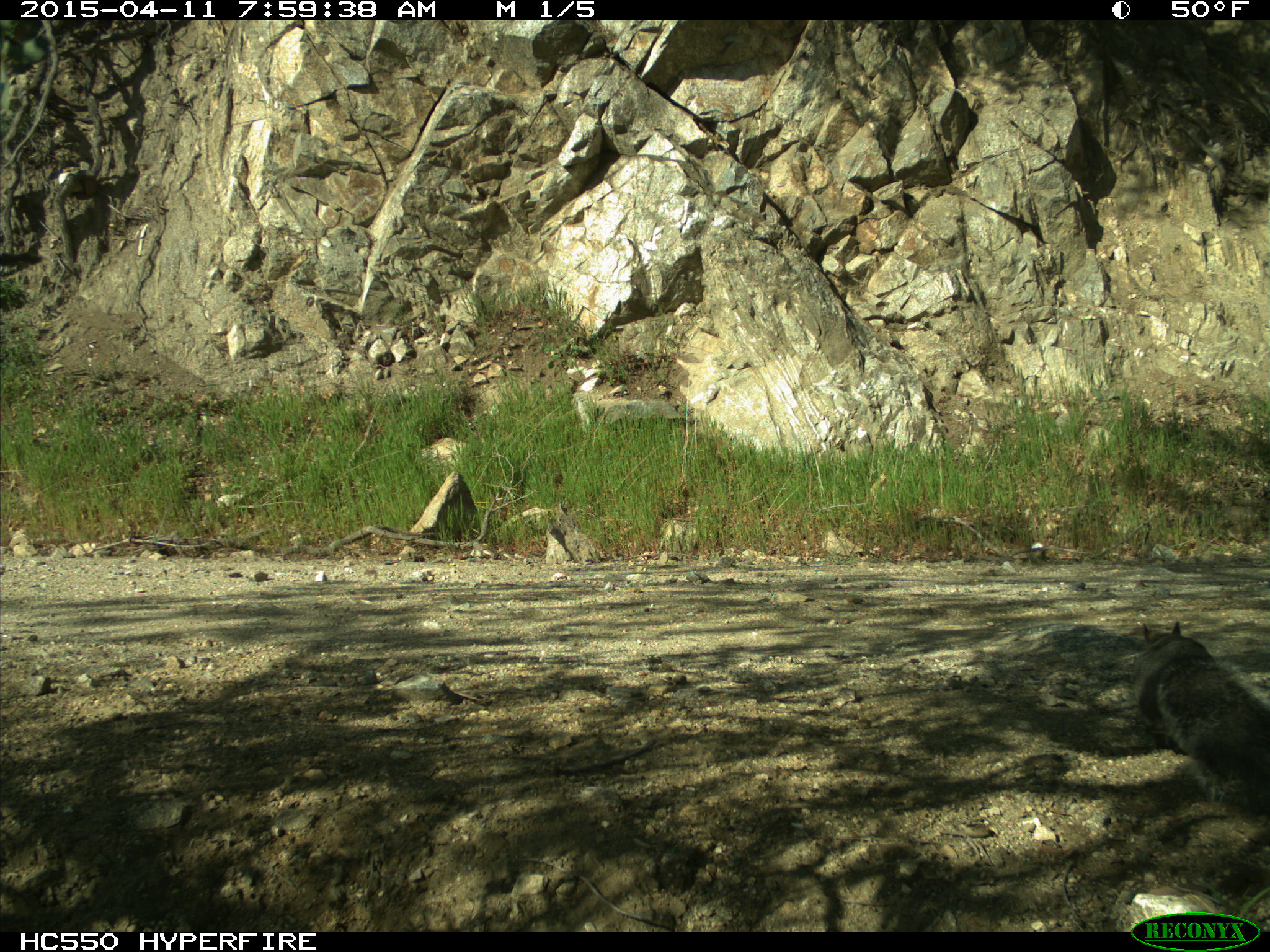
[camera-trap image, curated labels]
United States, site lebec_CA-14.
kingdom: Animalia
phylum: Chordata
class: Mammalia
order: Rodentia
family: Sciuridae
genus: Sciurus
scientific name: Sciurus carolinensis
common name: eastern gray squirrel